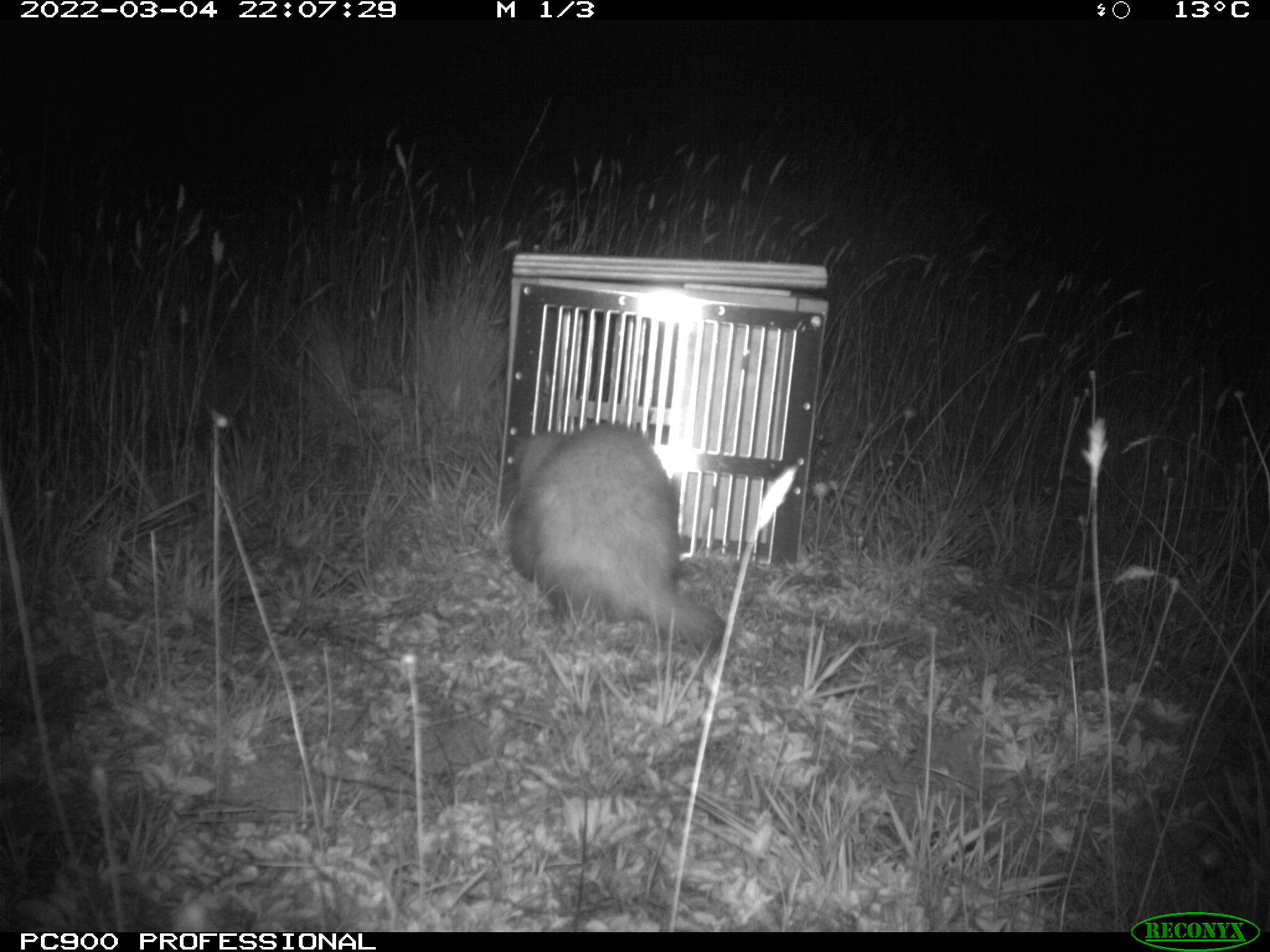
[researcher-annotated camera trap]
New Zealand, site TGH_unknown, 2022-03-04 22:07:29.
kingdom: Animalia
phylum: Chordata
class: Mammalia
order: Carnivora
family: Mustelidae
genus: Mustela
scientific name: Mustela furo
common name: ferret